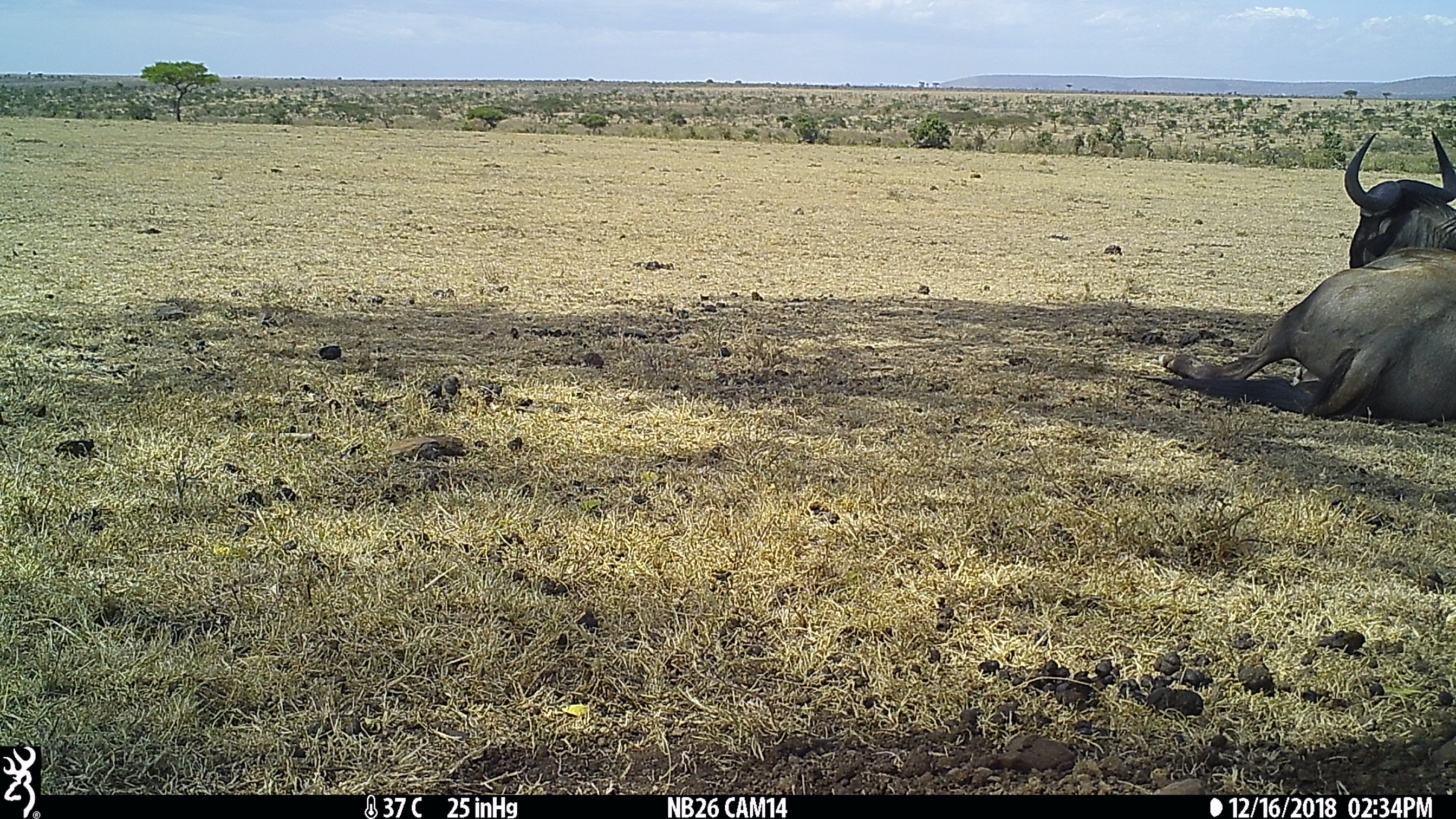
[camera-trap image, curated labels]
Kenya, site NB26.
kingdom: Animalia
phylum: Chordata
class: Mammalia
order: Artiodactyla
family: Bovidae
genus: Connochaetes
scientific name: Connochaetes taurinus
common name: blue wildebeest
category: wildebeest